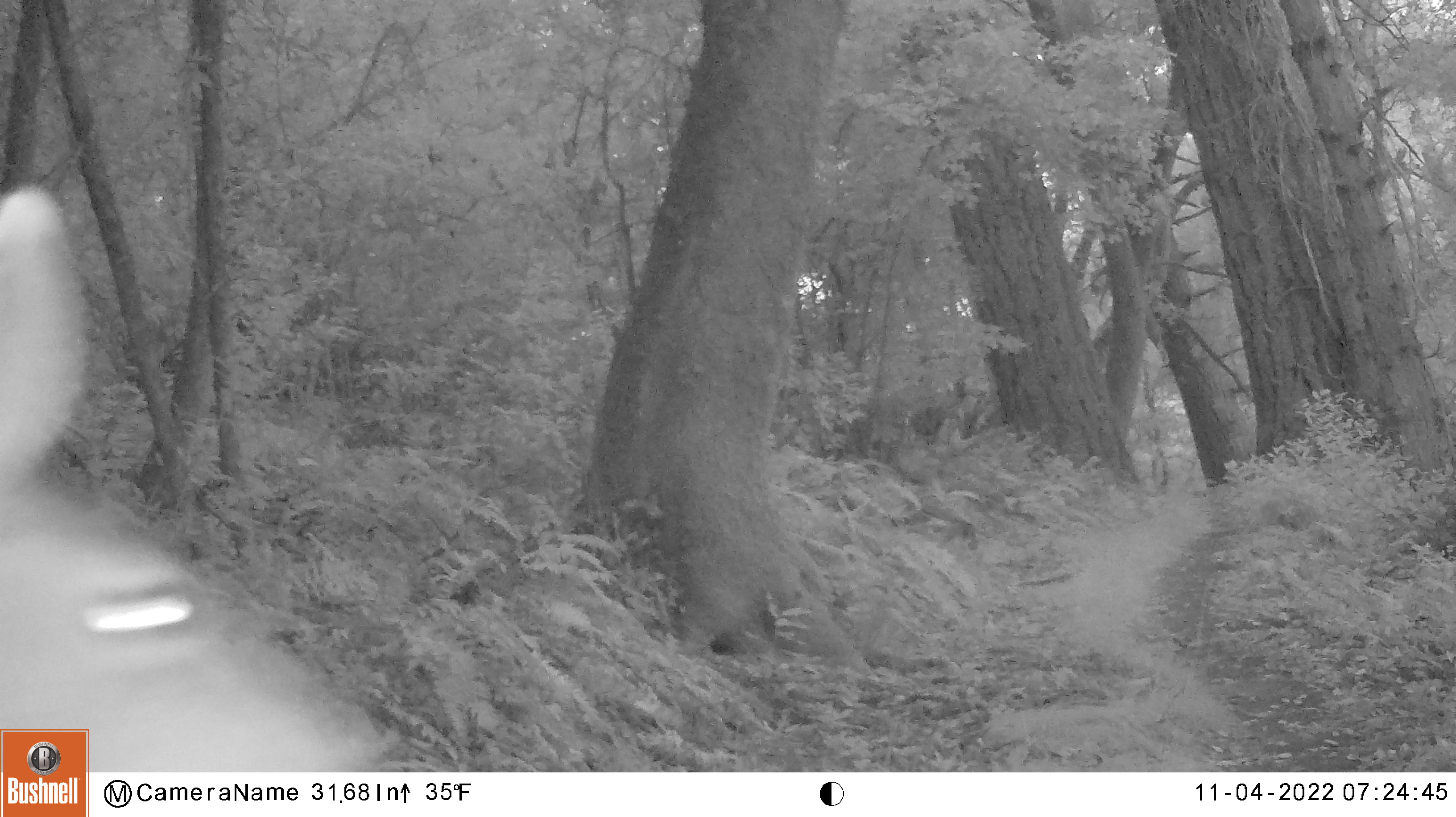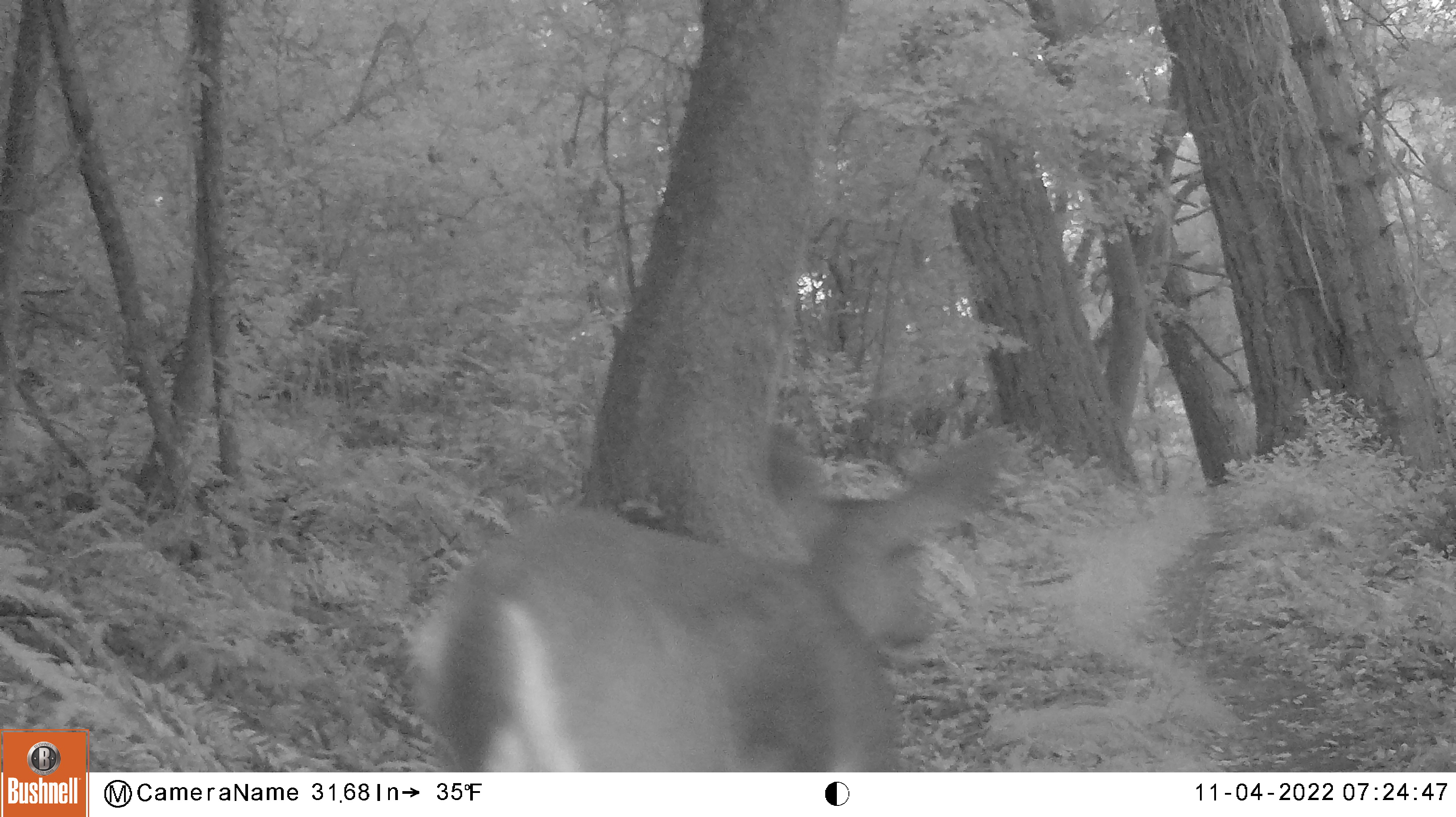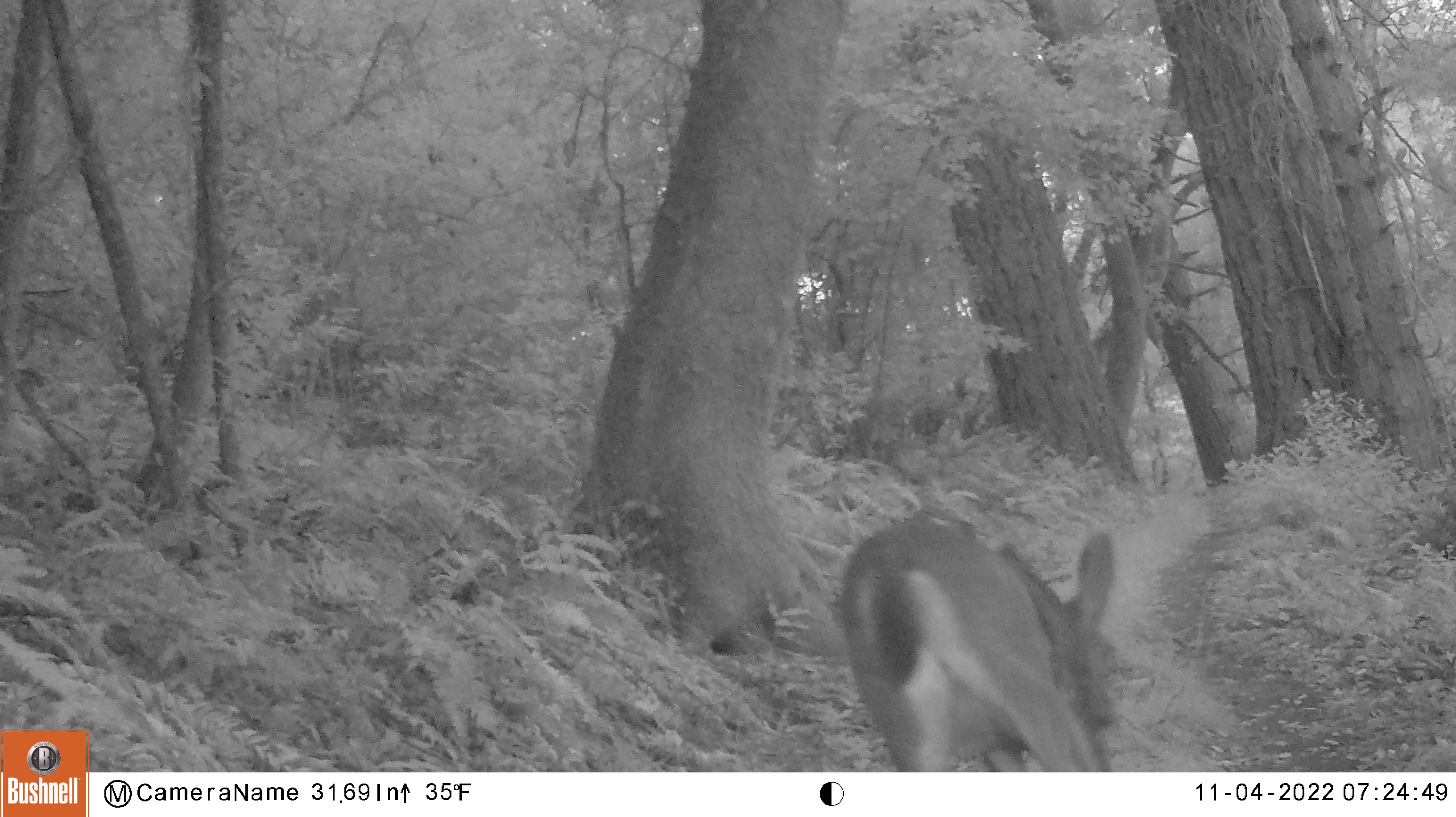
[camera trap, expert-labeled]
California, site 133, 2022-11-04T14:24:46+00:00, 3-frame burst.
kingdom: Animalia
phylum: Chordata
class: Mammalia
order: Artiodactyla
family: Cervidae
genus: Odocoileus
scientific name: Odocoileus hemionus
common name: mule deer